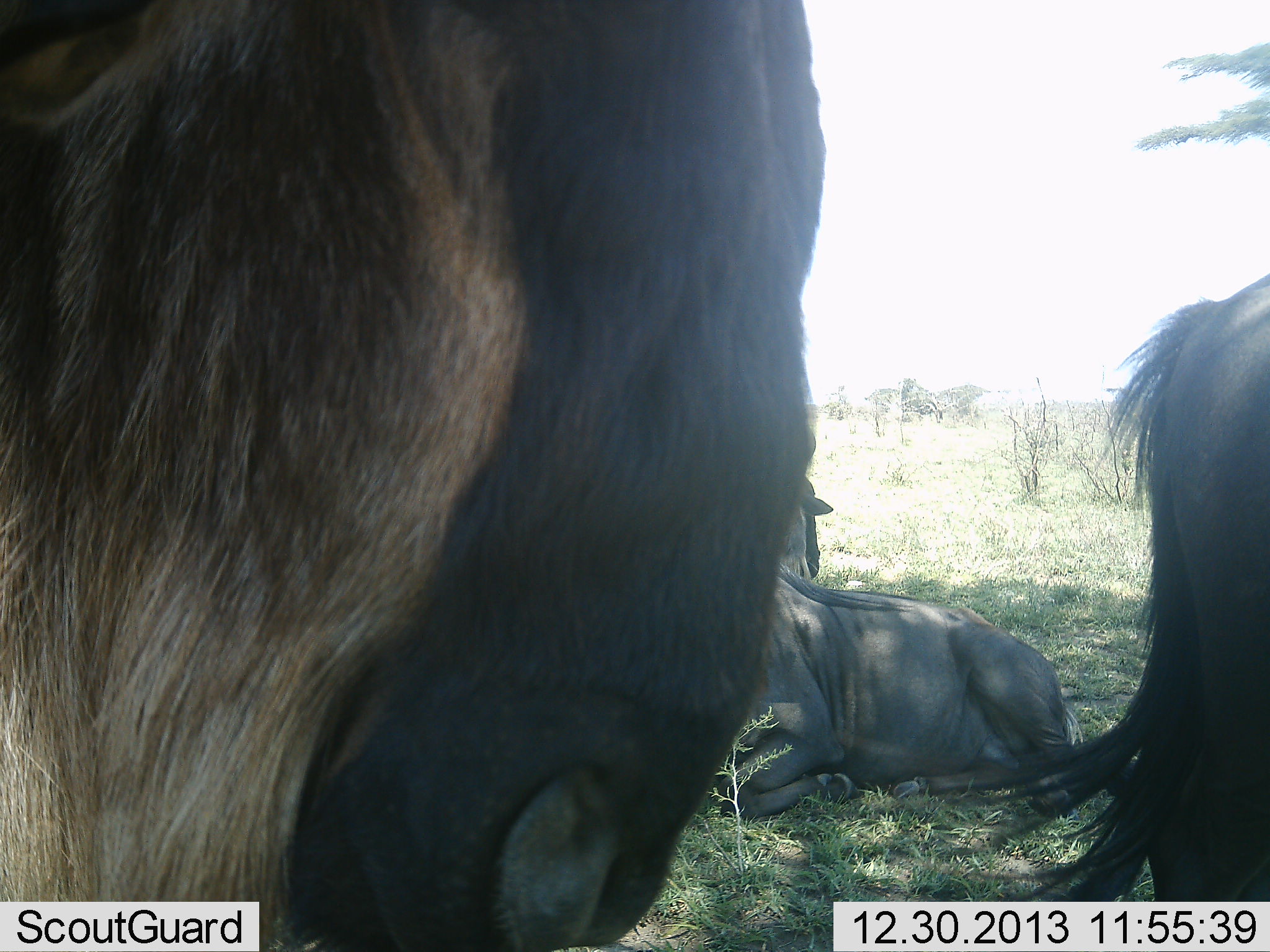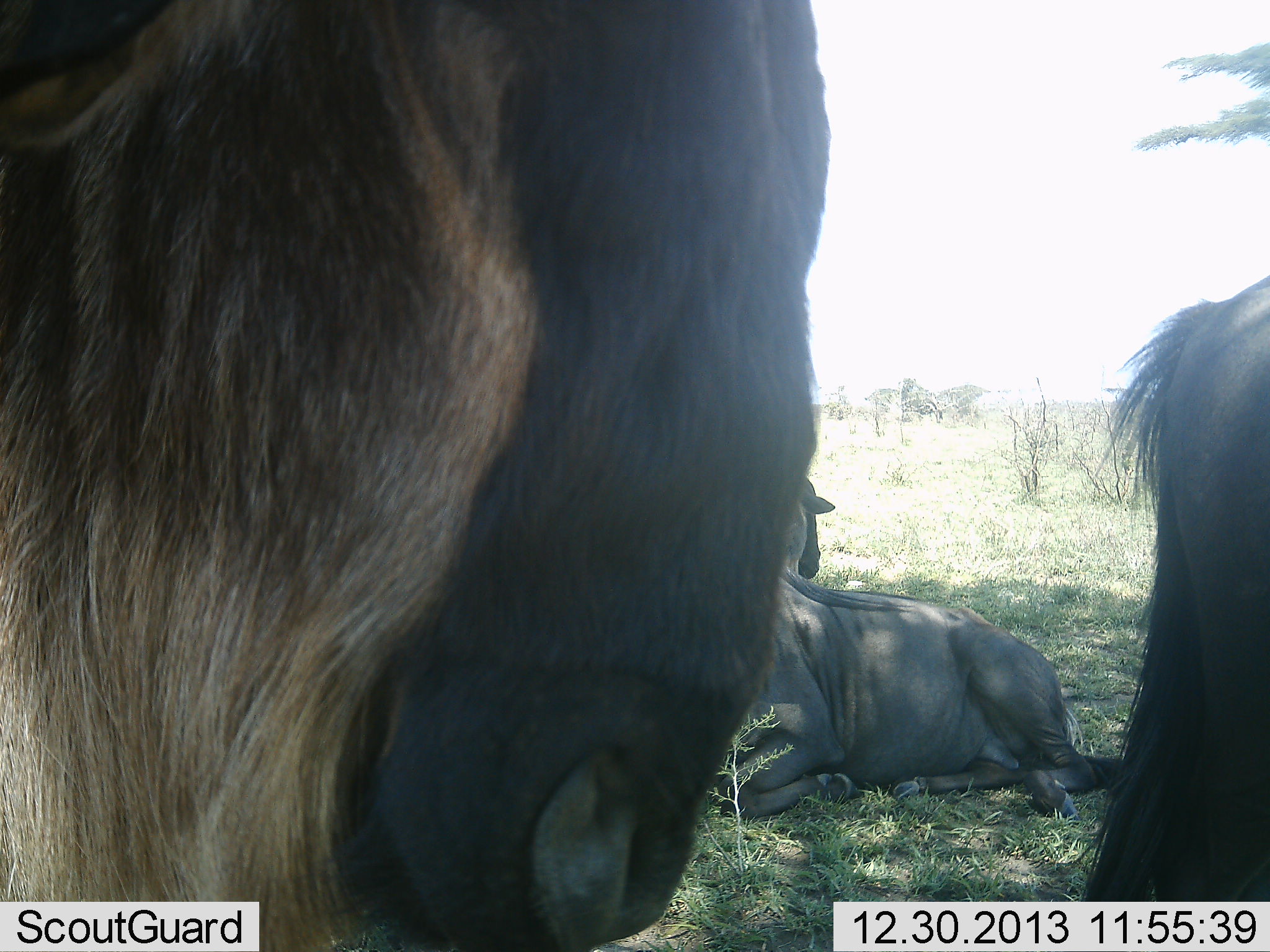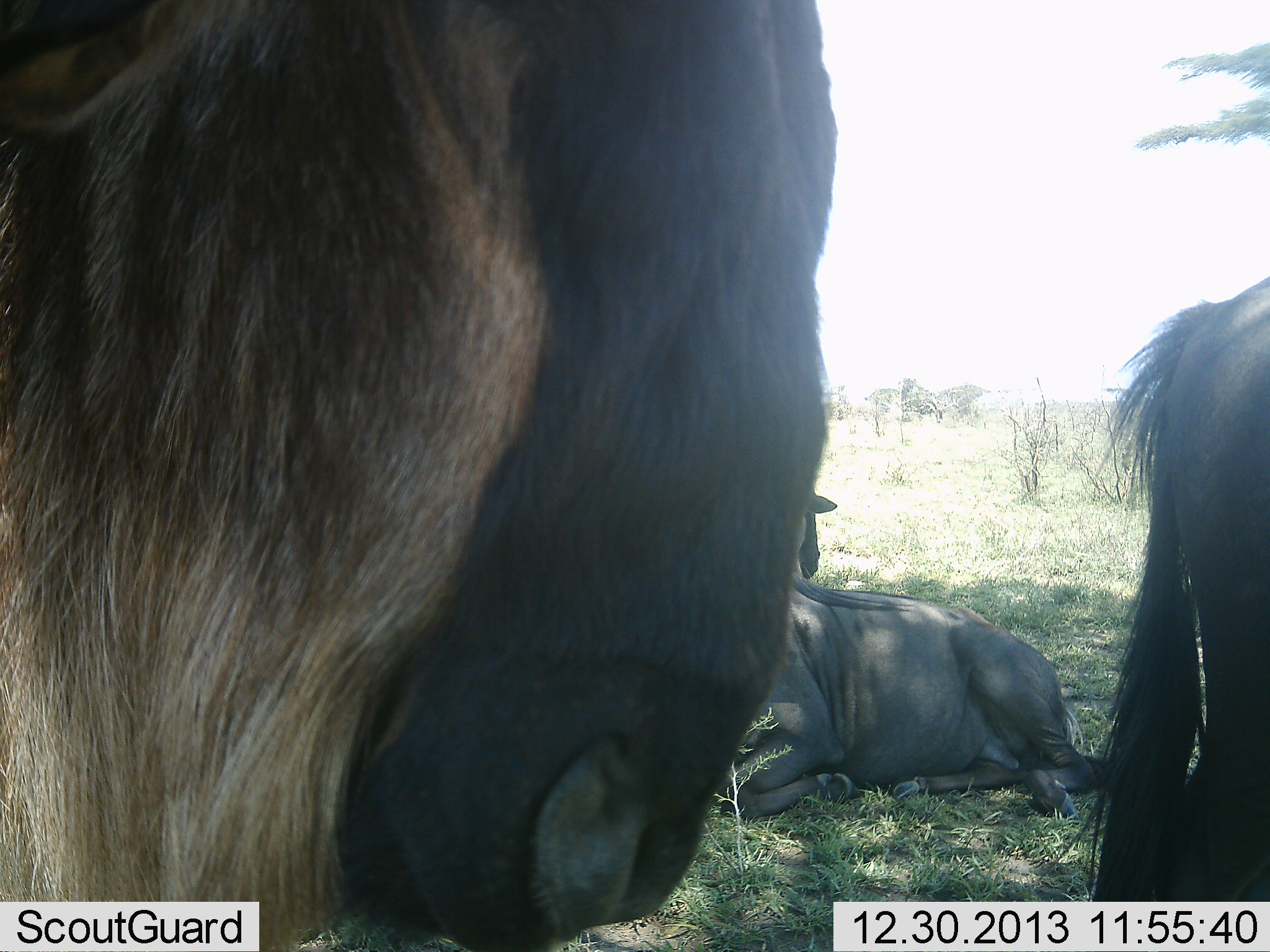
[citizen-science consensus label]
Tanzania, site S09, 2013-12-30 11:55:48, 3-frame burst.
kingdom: Animalia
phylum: Chordata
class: Mammalia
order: Artiodactyla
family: Bovidae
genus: Connochaetes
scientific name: Connochaetes taurinus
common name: blue wildebeest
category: wildebeest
Wildebeest (blue wildebeest) (Connochaetes taurinus), count 4. Behavior (volunteer vote fractions): standing 100%, resting 90%, moving 10%, interacting 0%. Young present (vote fraction): 0%. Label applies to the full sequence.